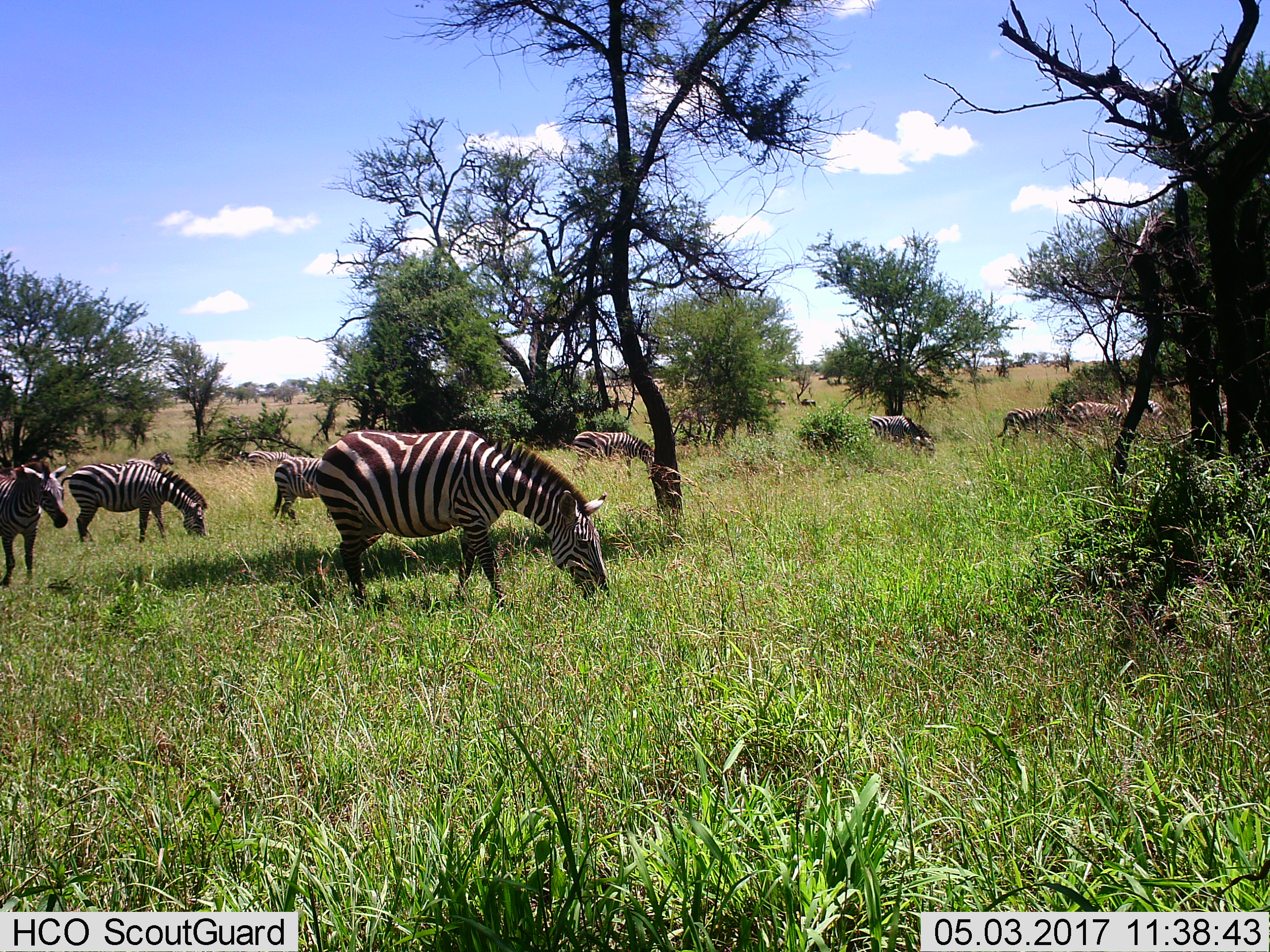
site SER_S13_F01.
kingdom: Animalia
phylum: Chordata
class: Mammalia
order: Perissodactyla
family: Equidae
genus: Equus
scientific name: Equus quagga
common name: plains zebra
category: zebraplains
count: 11-50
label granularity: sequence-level